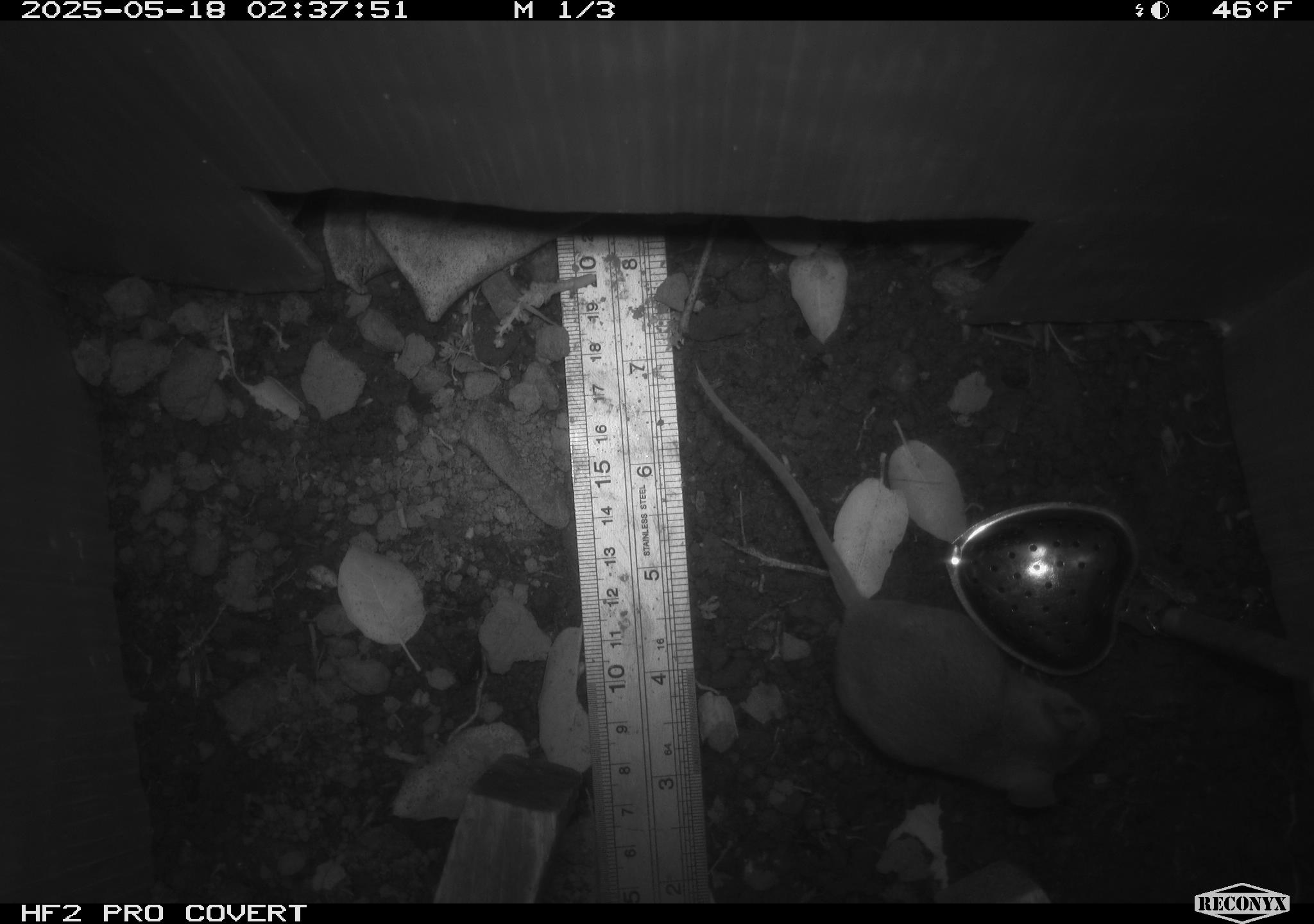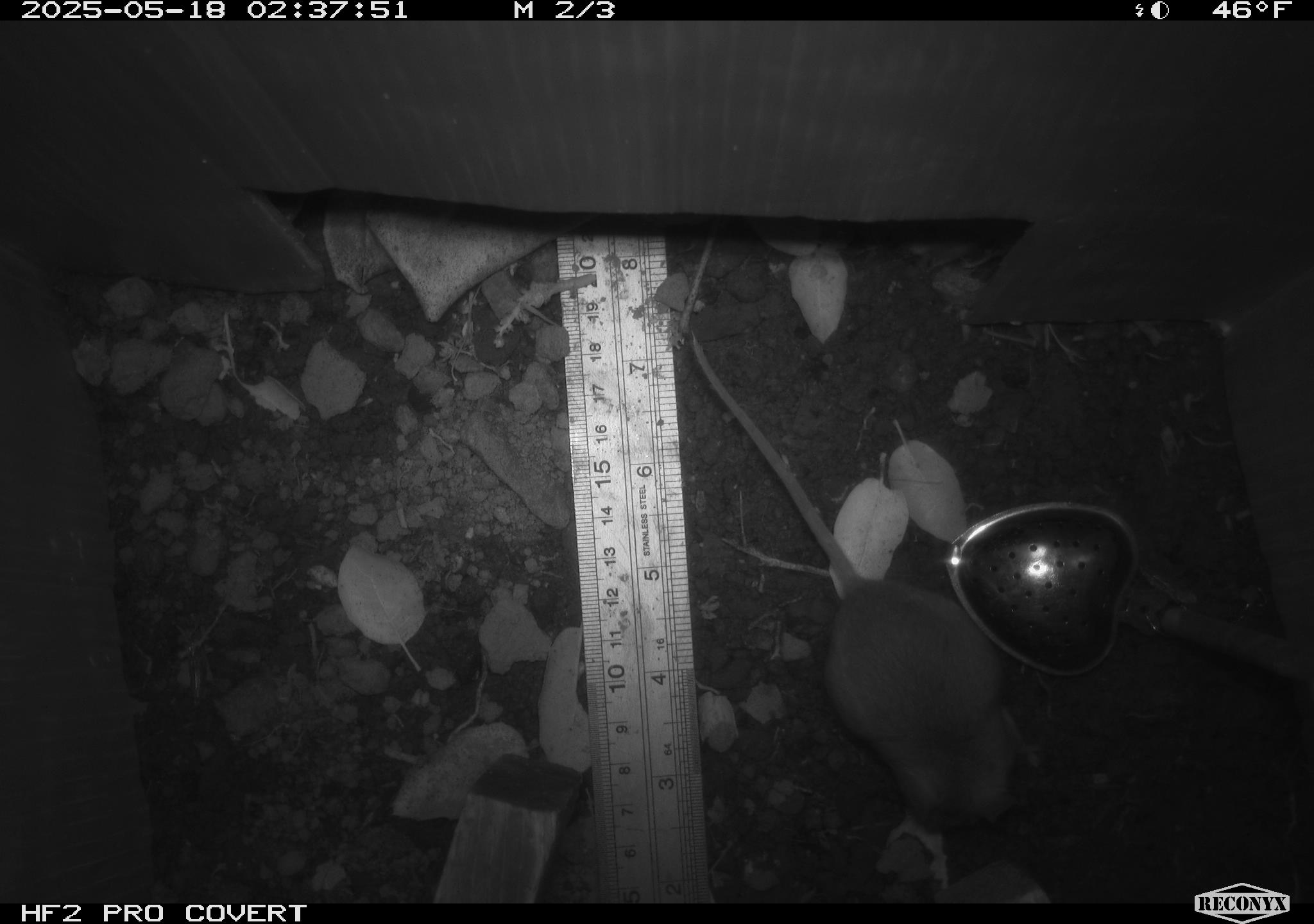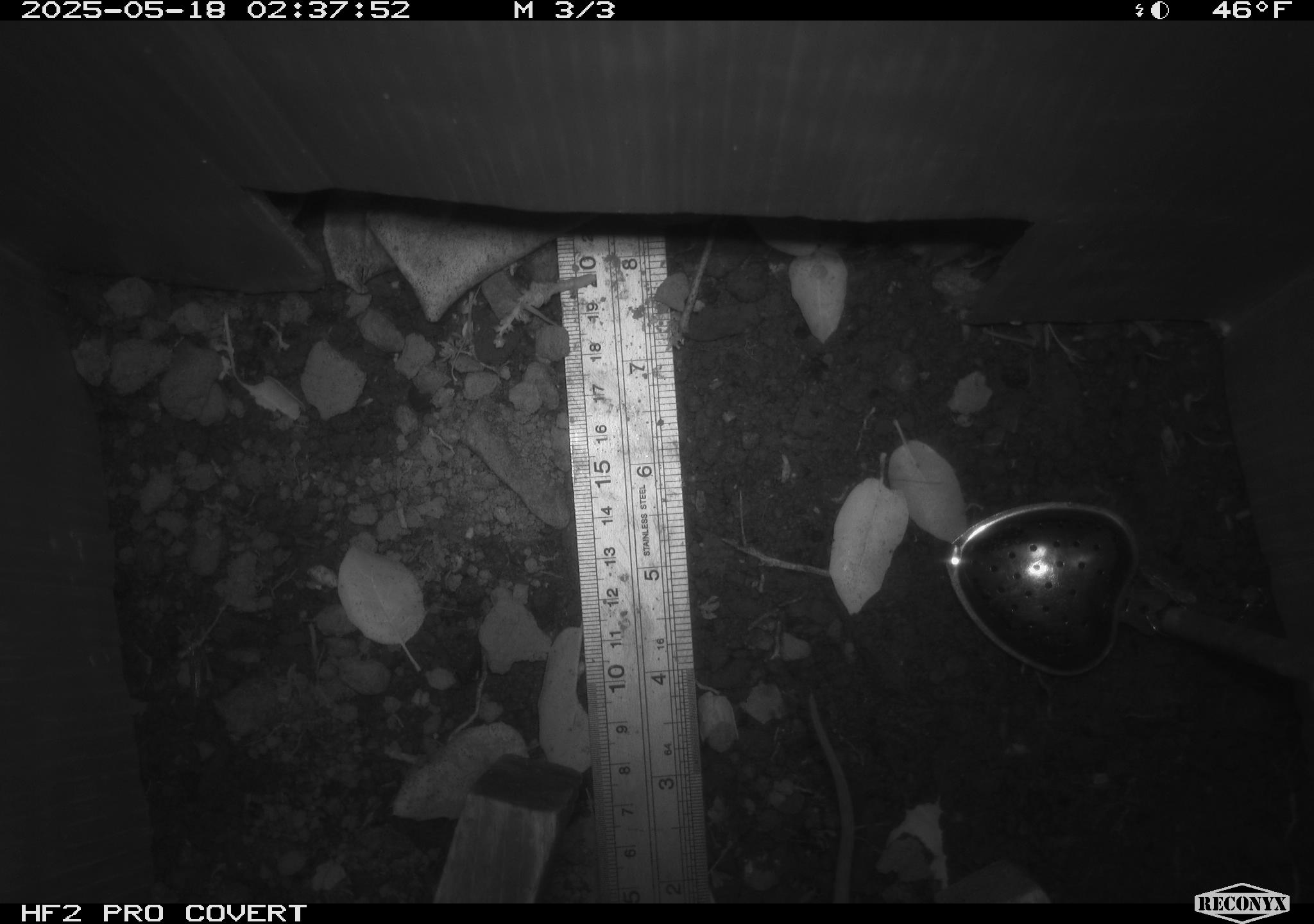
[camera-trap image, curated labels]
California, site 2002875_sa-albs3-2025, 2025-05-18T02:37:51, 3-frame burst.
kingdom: Animalia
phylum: Chordata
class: Mammalia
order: Rodentia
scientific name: Rodentia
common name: mouse species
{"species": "mouse species (Rodentia)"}